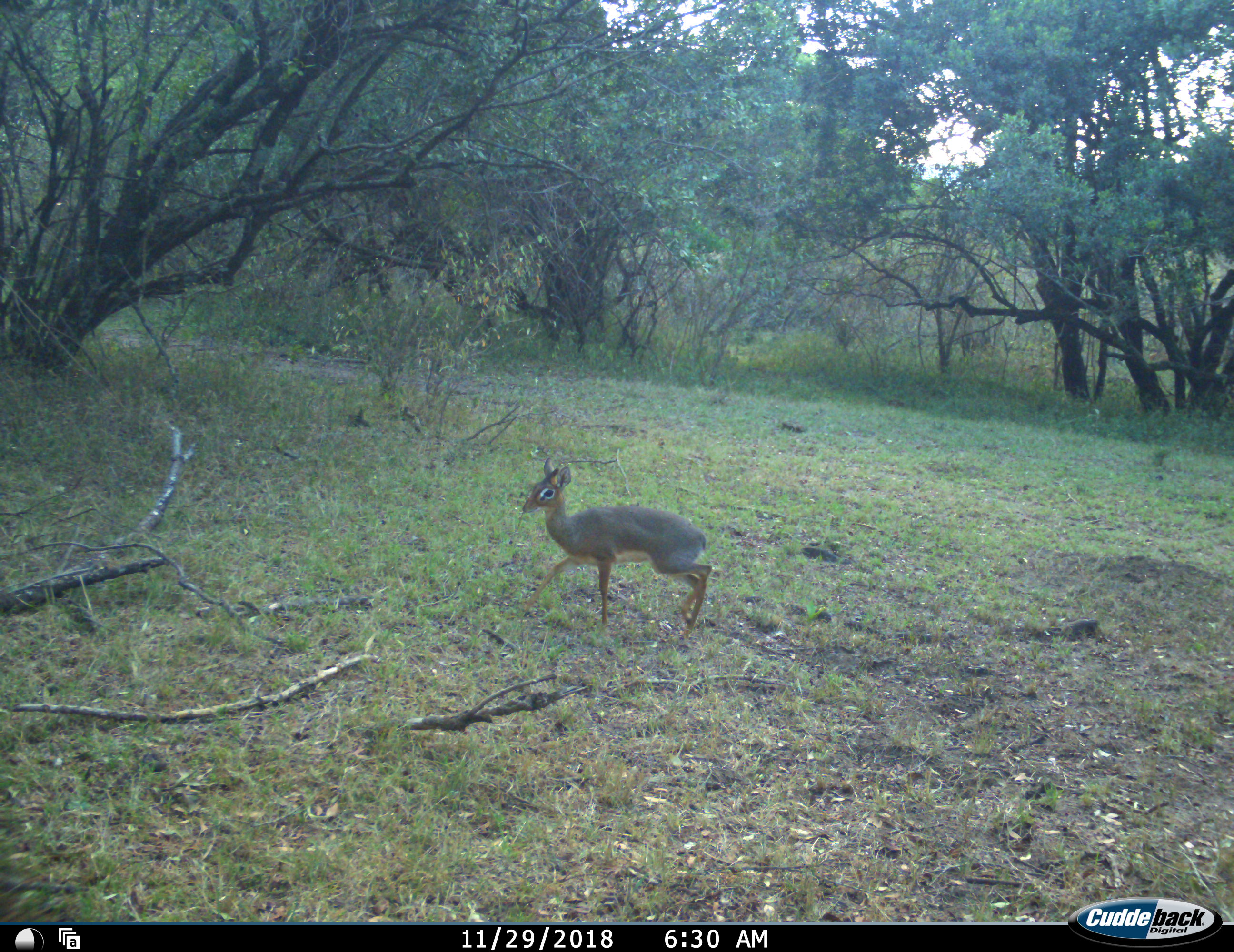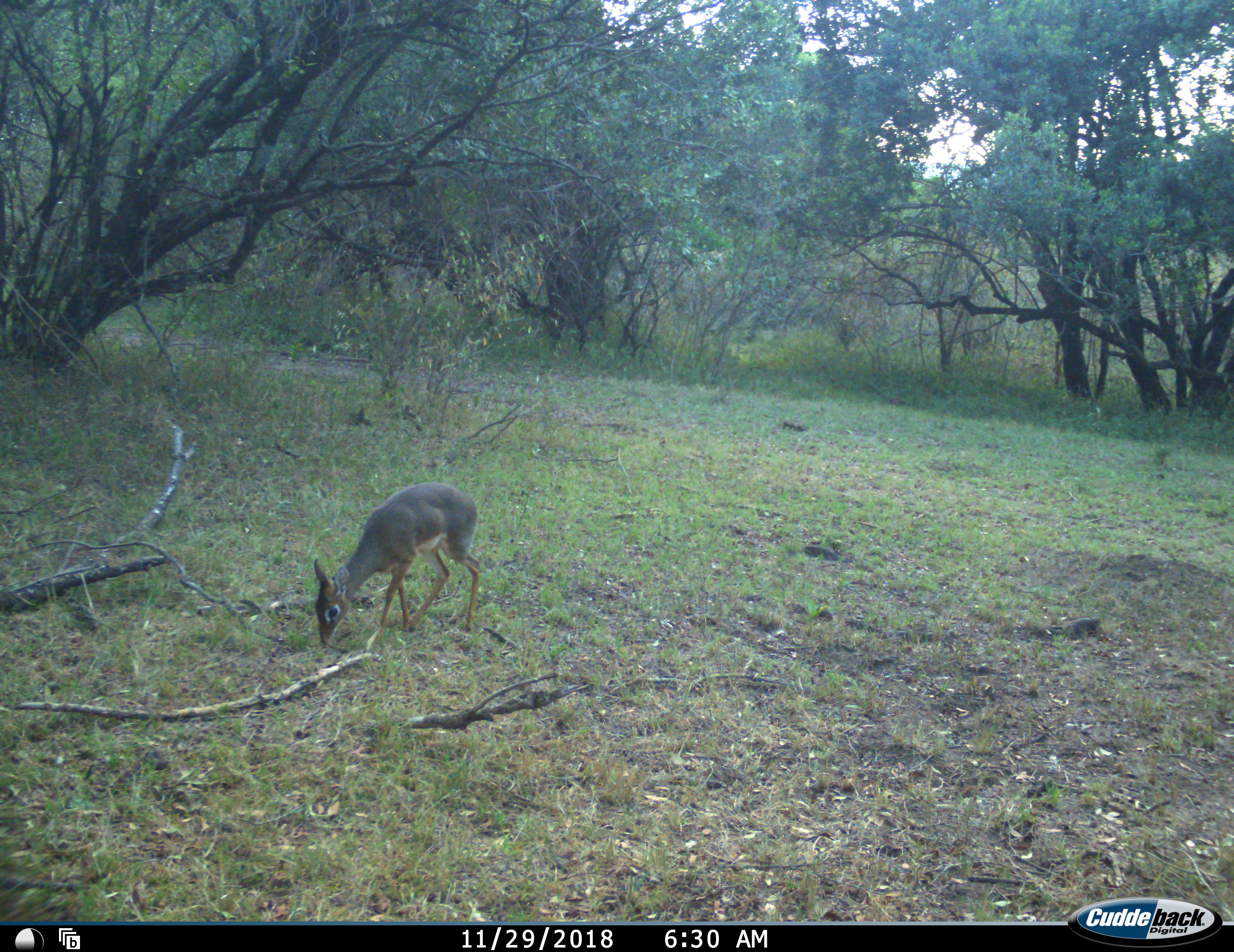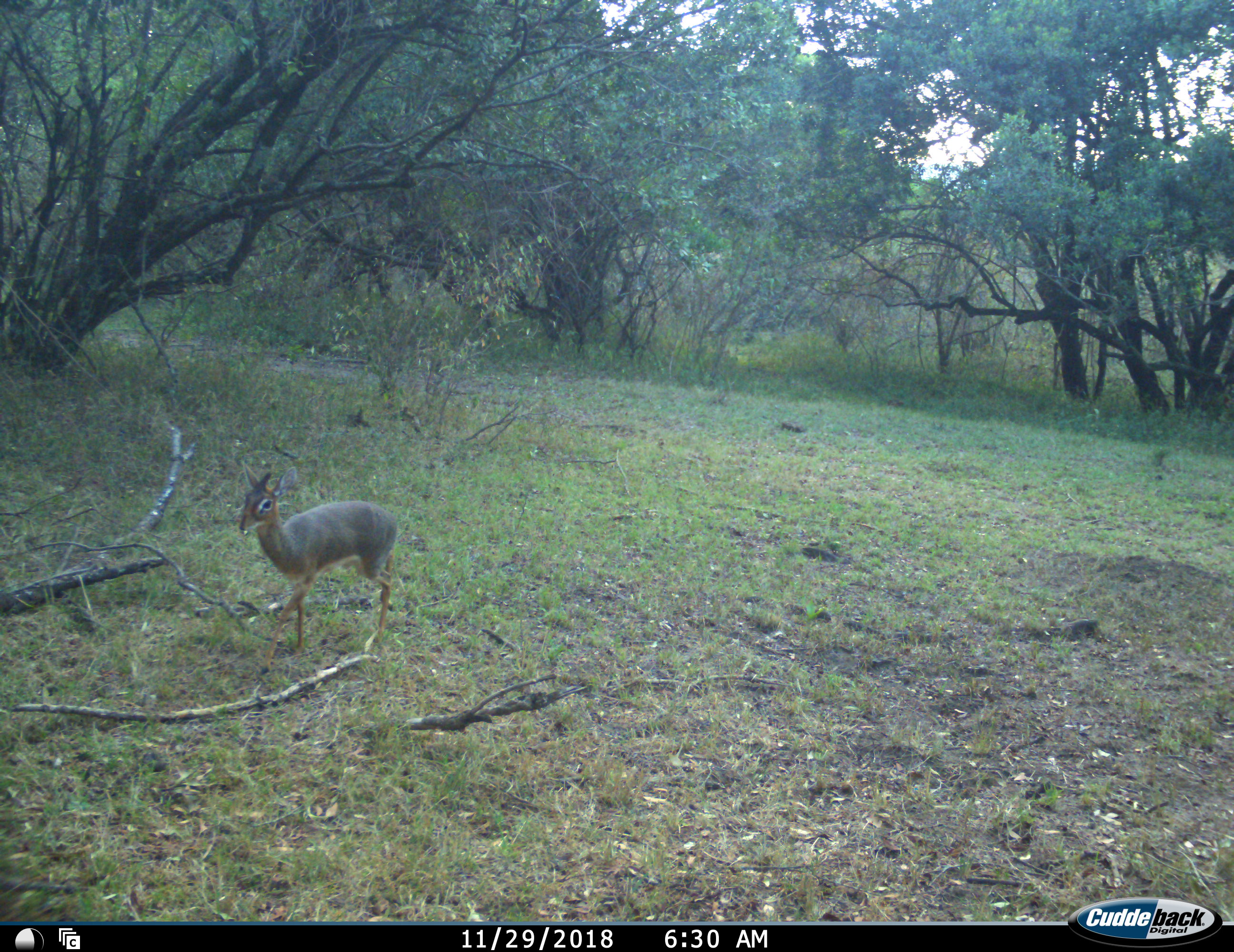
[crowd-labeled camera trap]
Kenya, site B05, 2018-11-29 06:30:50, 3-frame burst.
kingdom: Animalia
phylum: Chordata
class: Mammalia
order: Artiodactyla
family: Bovidae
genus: Madoqua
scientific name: Madoqua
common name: dikdik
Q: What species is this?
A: Dikdik (Madoqua).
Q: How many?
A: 1.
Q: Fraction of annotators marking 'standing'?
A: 12%.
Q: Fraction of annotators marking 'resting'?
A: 0%.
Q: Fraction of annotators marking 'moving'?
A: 62%.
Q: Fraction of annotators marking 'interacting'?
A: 0%.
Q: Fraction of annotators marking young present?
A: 0%.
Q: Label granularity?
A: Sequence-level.